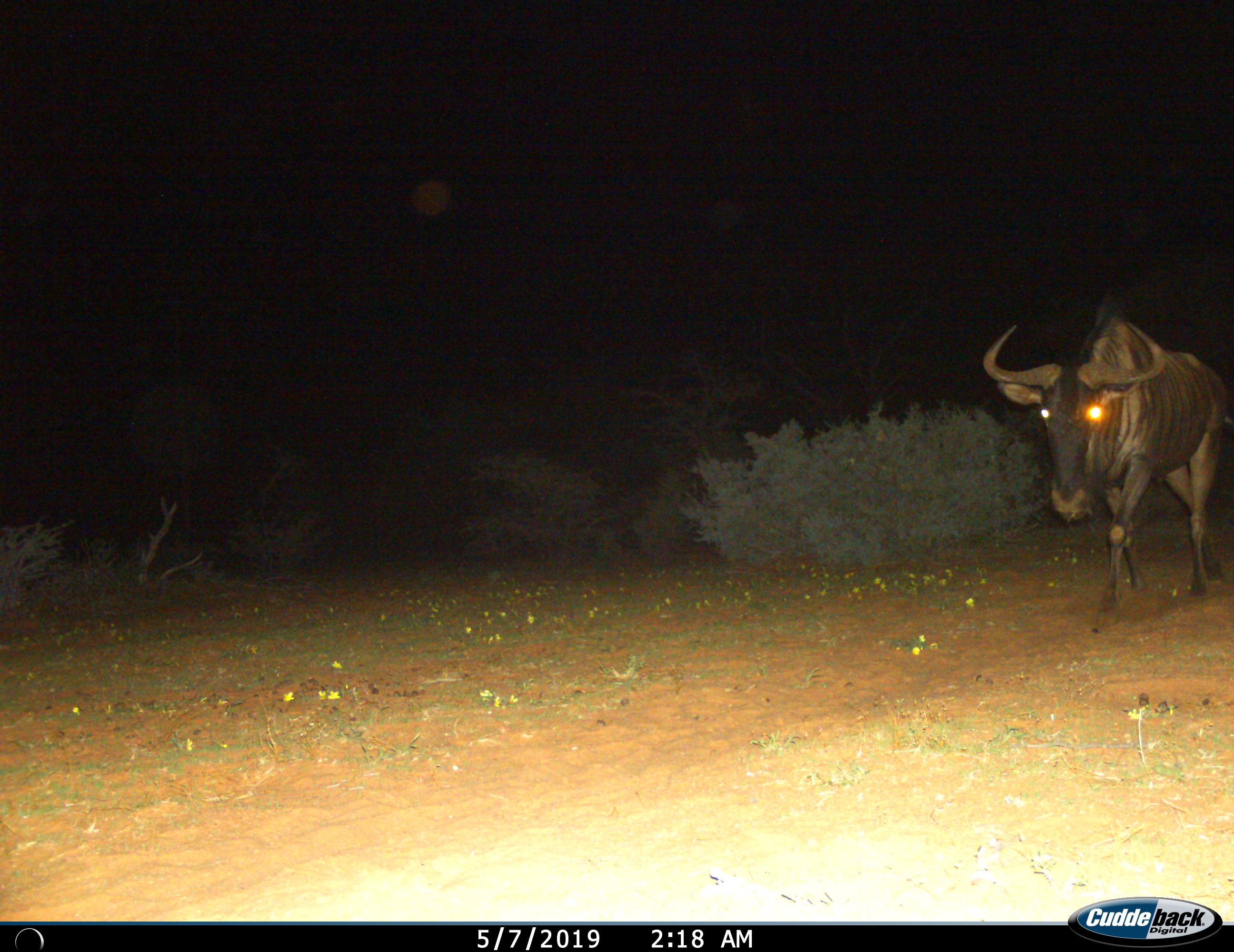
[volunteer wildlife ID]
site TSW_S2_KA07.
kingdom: Animalia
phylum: Chordata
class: Mammalia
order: Artiodactyla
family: Bovidae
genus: Connochaetes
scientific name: Connochaetes taurinus taurinus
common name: blue wildebeest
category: wildebeestblue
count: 1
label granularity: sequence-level